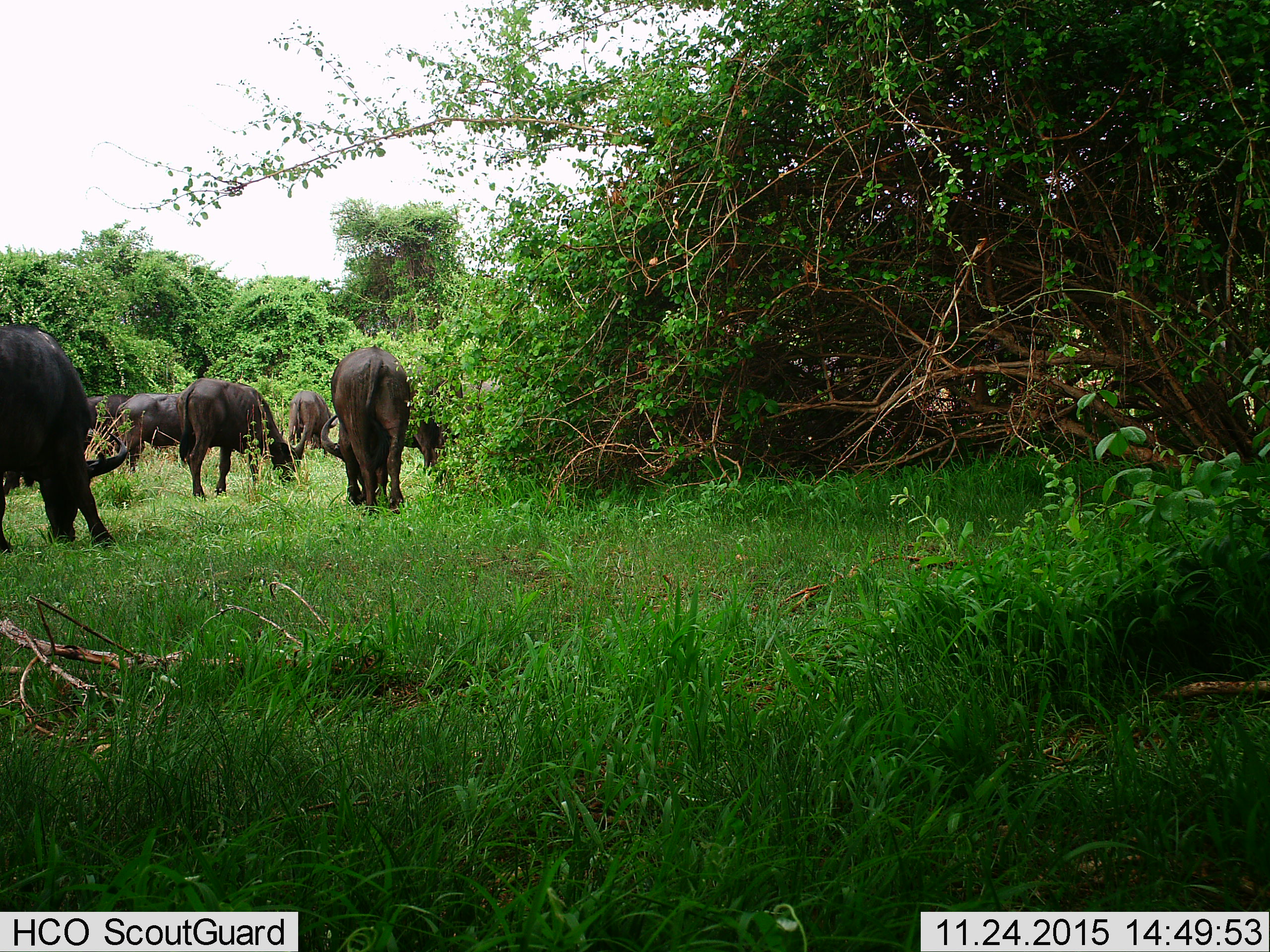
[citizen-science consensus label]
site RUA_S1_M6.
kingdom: Animalia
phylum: Chordata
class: Mammalia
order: Artiodactyla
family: Bovidae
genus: Syncerus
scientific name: Syncerus caffer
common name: african buffalo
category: buffalo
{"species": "buffalo (african buffalo) (Syncerus caffer)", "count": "8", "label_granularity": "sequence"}